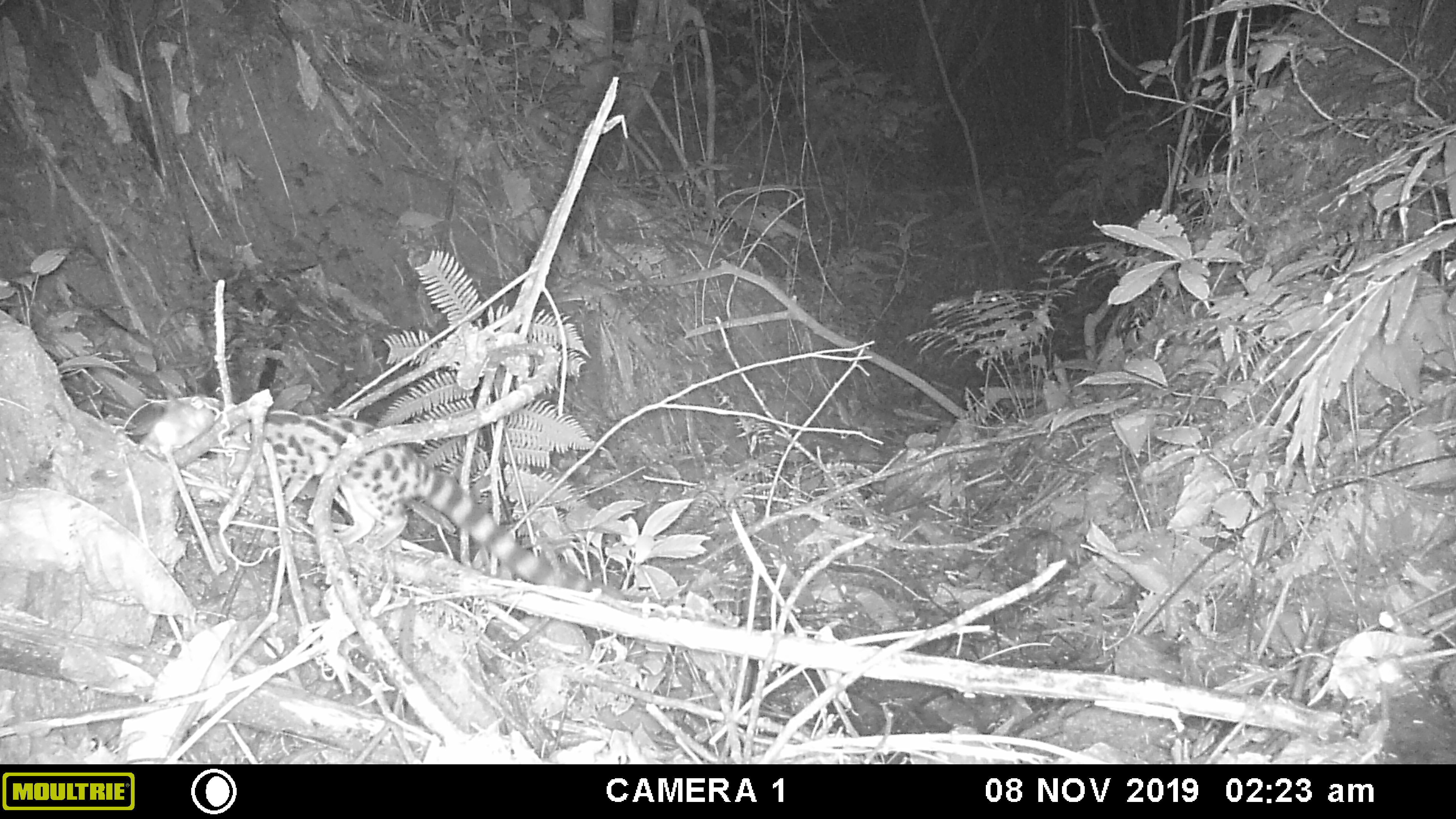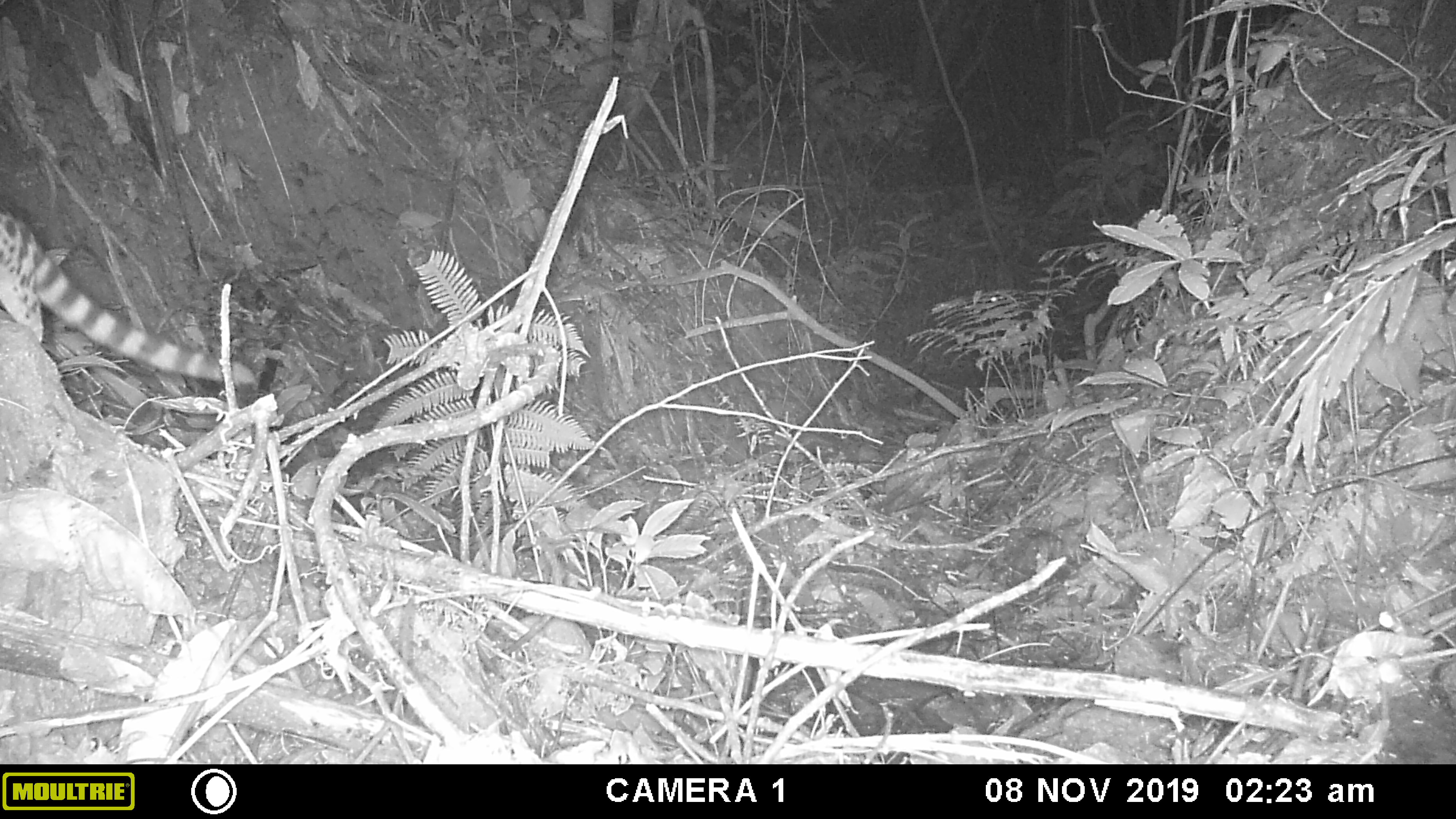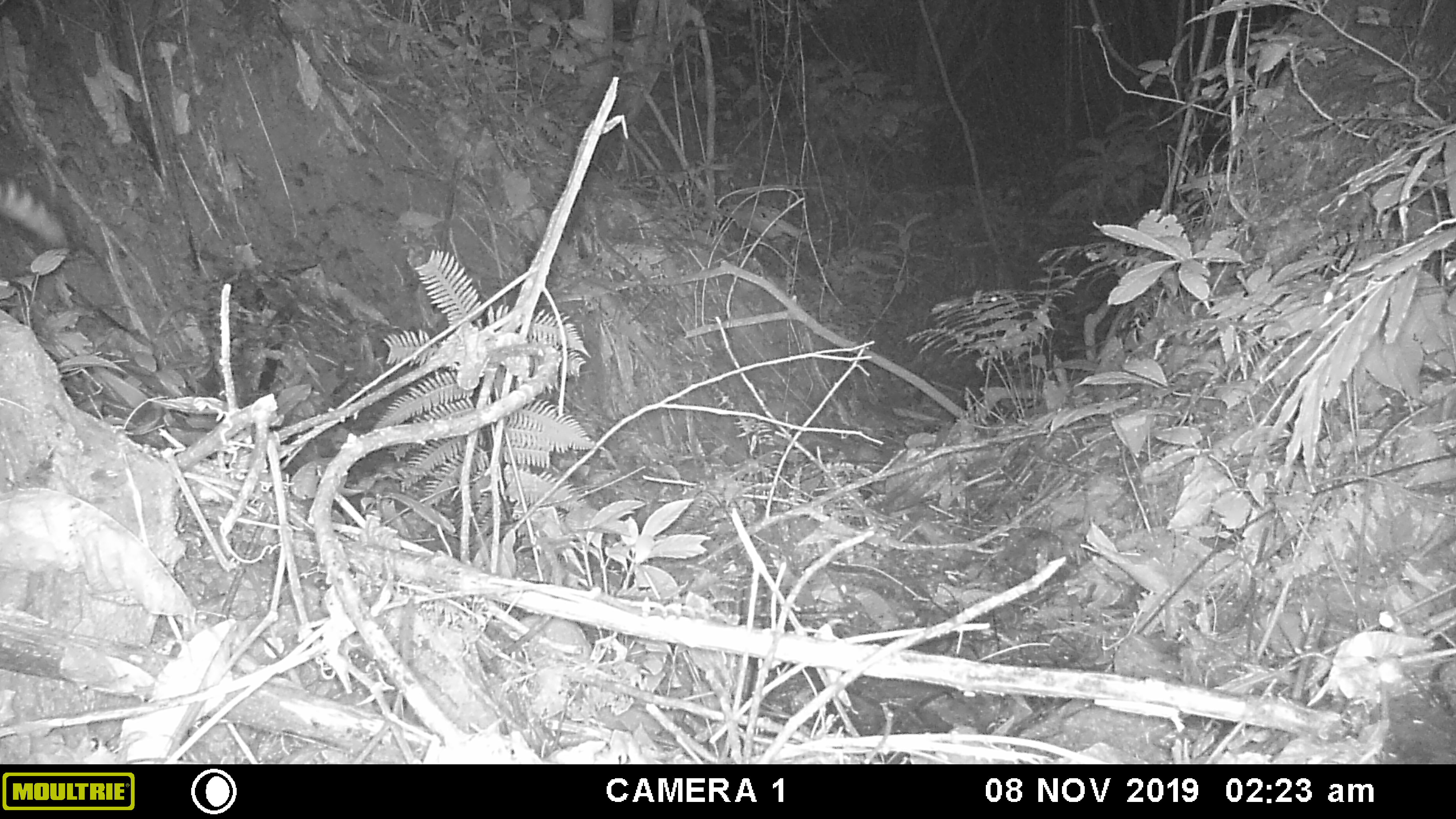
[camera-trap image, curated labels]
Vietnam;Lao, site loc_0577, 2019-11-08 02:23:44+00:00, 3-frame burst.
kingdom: Animalia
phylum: Chordata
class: Mammalia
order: Carnivora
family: Prionodontidae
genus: Prionodon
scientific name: Prionodon pardicolor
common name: spotted linsang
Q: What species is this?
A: Spotted linsang (Prionodon pardicolor).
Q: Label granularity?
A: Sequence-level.